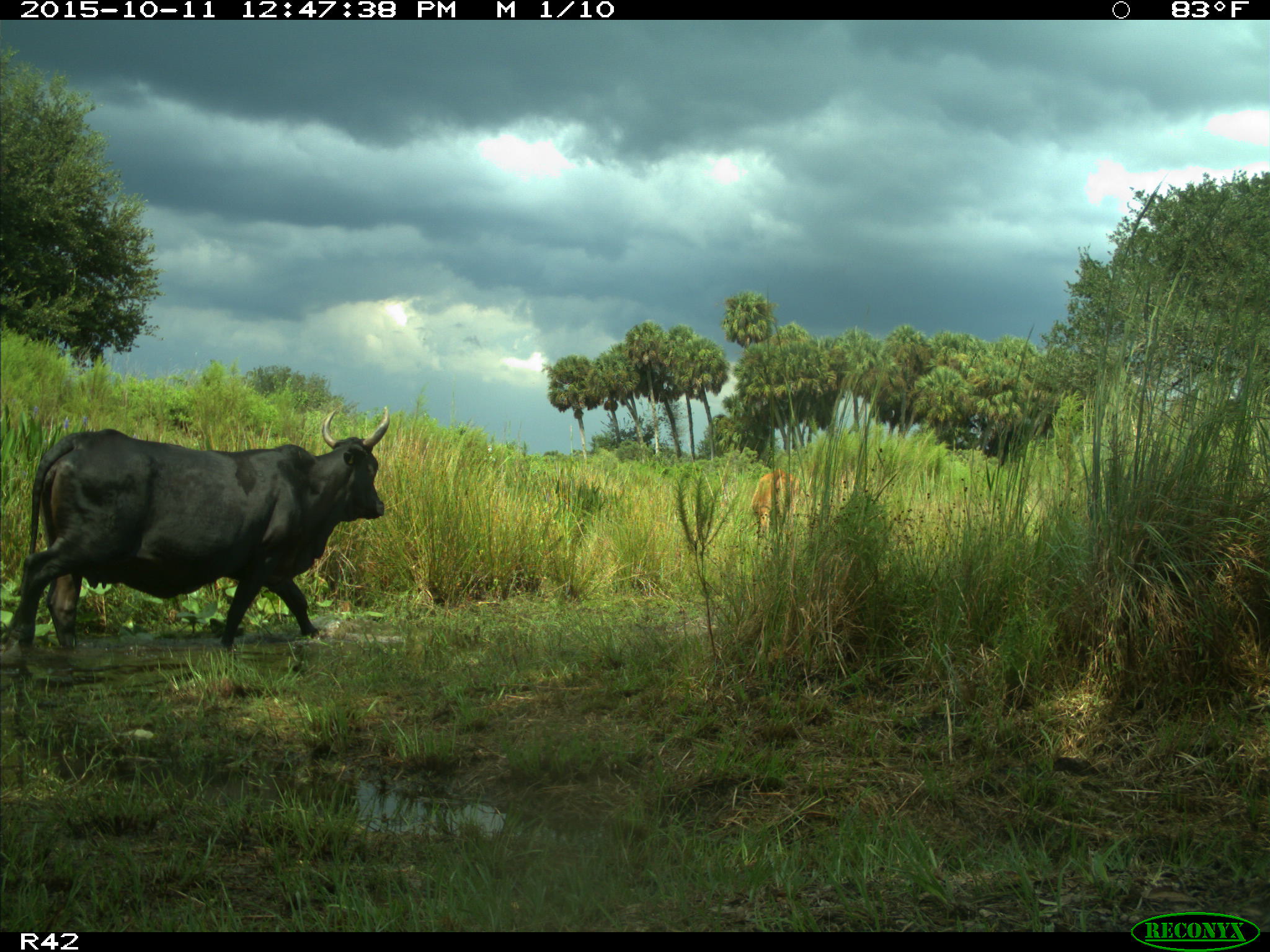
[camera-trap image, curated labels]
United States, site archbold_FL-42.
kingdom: Animalia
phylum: Chordata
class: Mammalia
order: Artiodactyla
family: Bovidae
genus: Bos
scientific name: Bos taurus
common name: domestic cow